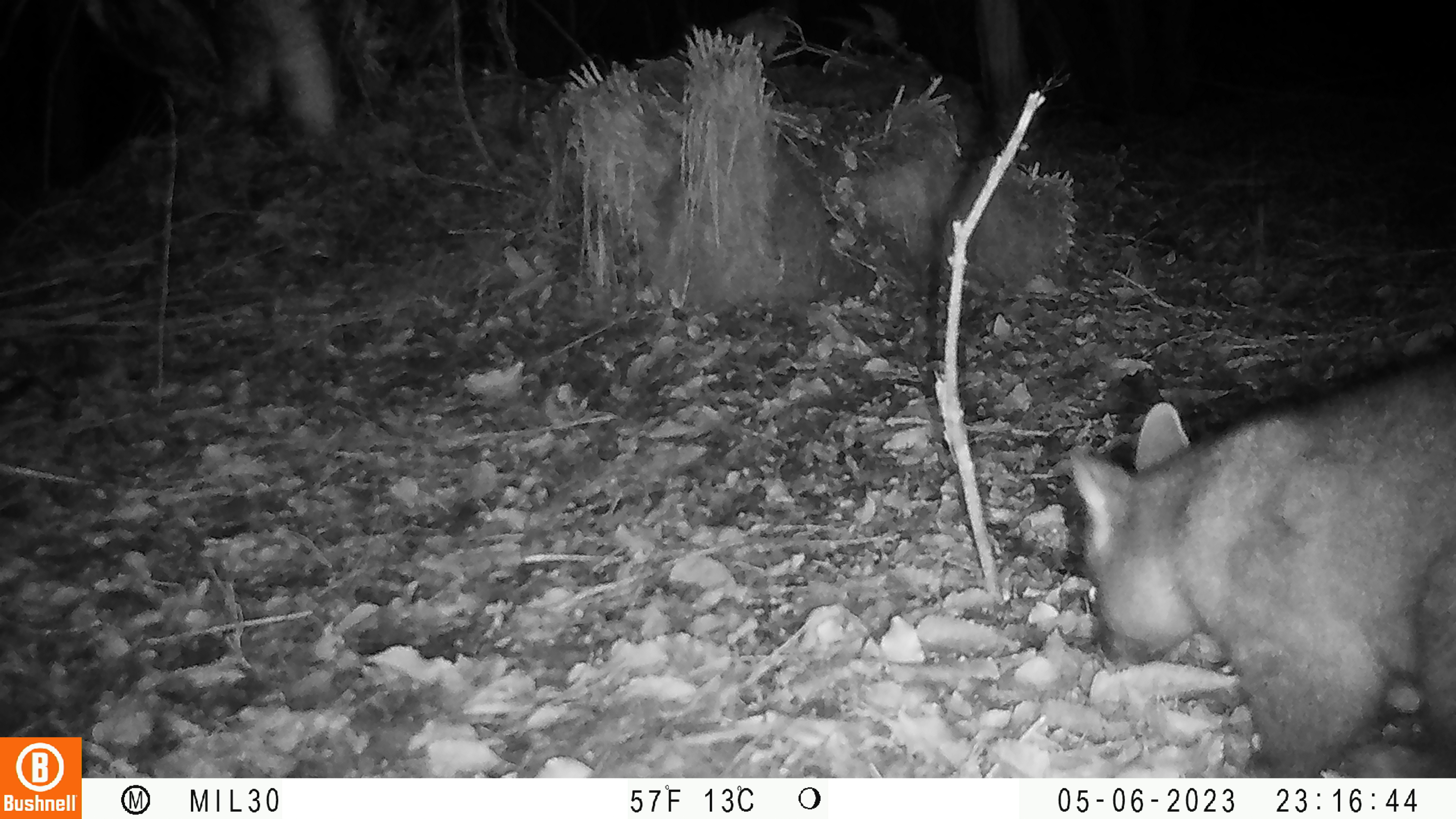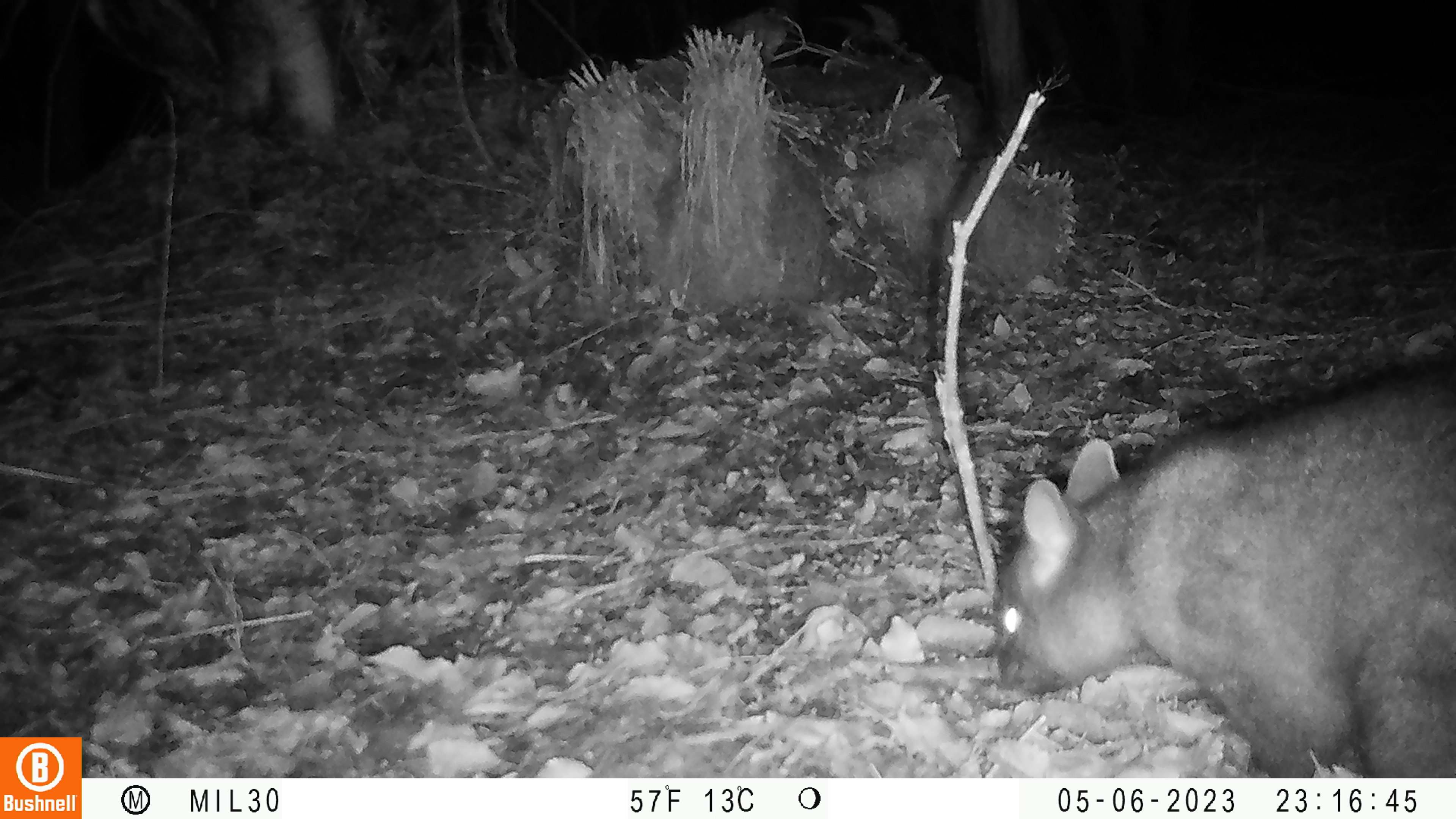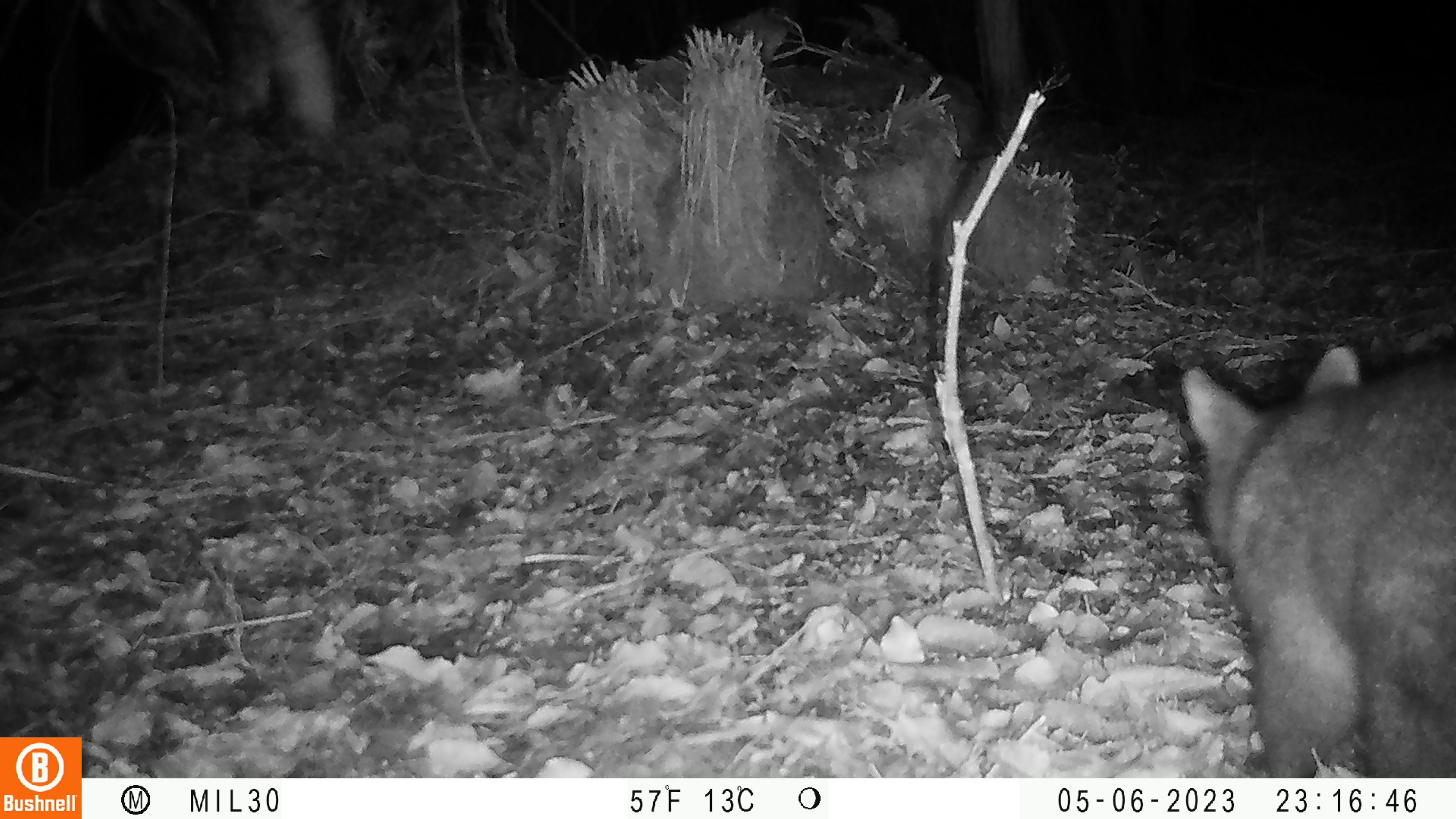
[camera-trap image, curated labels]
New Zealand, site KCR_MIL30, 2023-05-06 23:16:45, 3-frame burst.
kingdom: Animalia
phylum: Chordata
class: Mammalia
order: Diprotodontia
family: Phalangeridae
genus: Trichosurus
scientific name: Trichosurus vulpecula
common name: common brushtail possum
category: possum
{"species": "possum (common brushtail possum) (Trichosurus vulpecula)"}